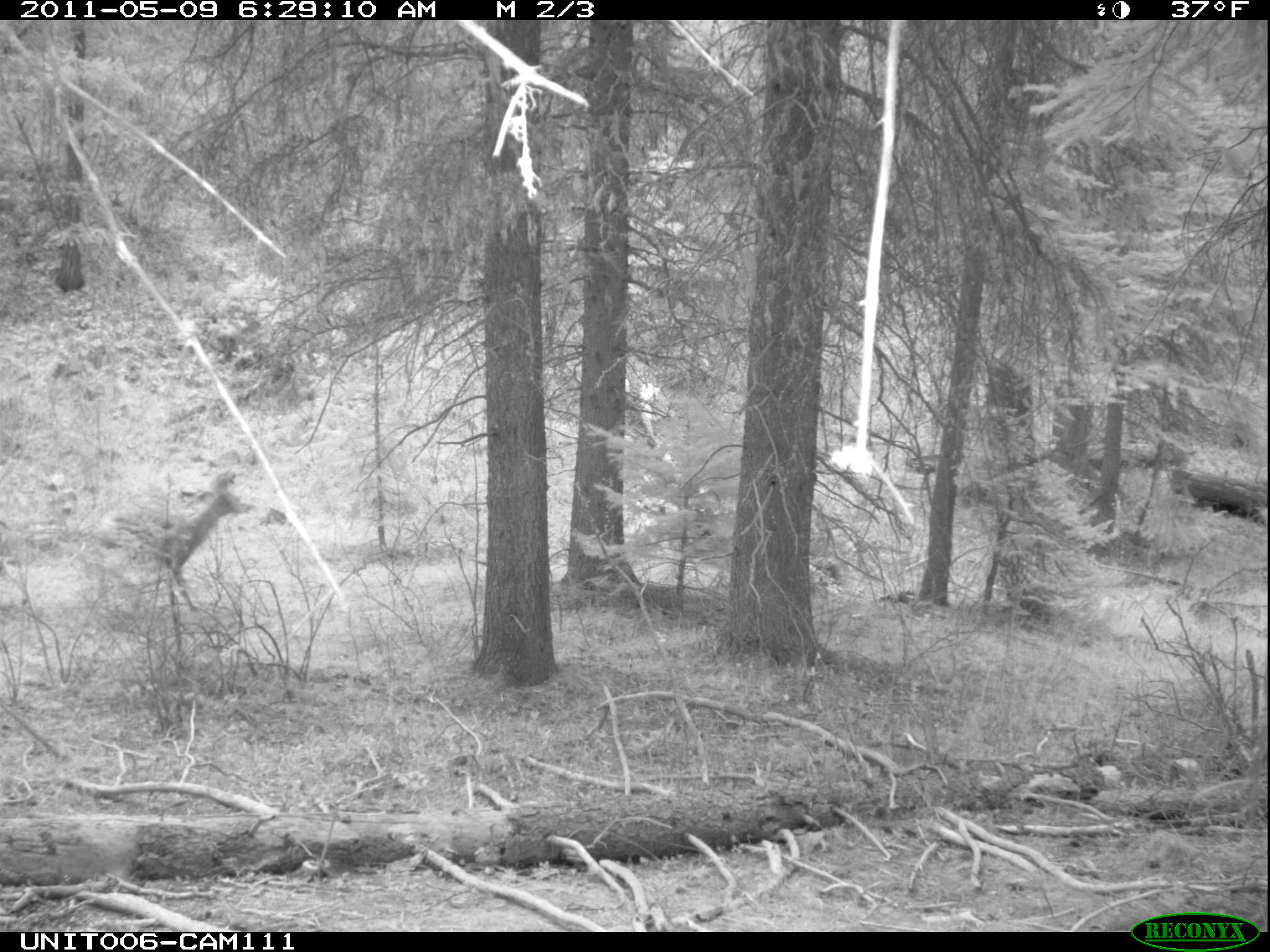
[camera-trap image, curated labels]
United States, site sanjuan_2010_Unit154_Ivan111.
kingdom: Animalia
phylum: Chordata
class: Mammalia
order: Artiodactyla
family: Cervidae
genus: Odocoileus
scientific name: Odocoileus hemionus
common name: mule deer